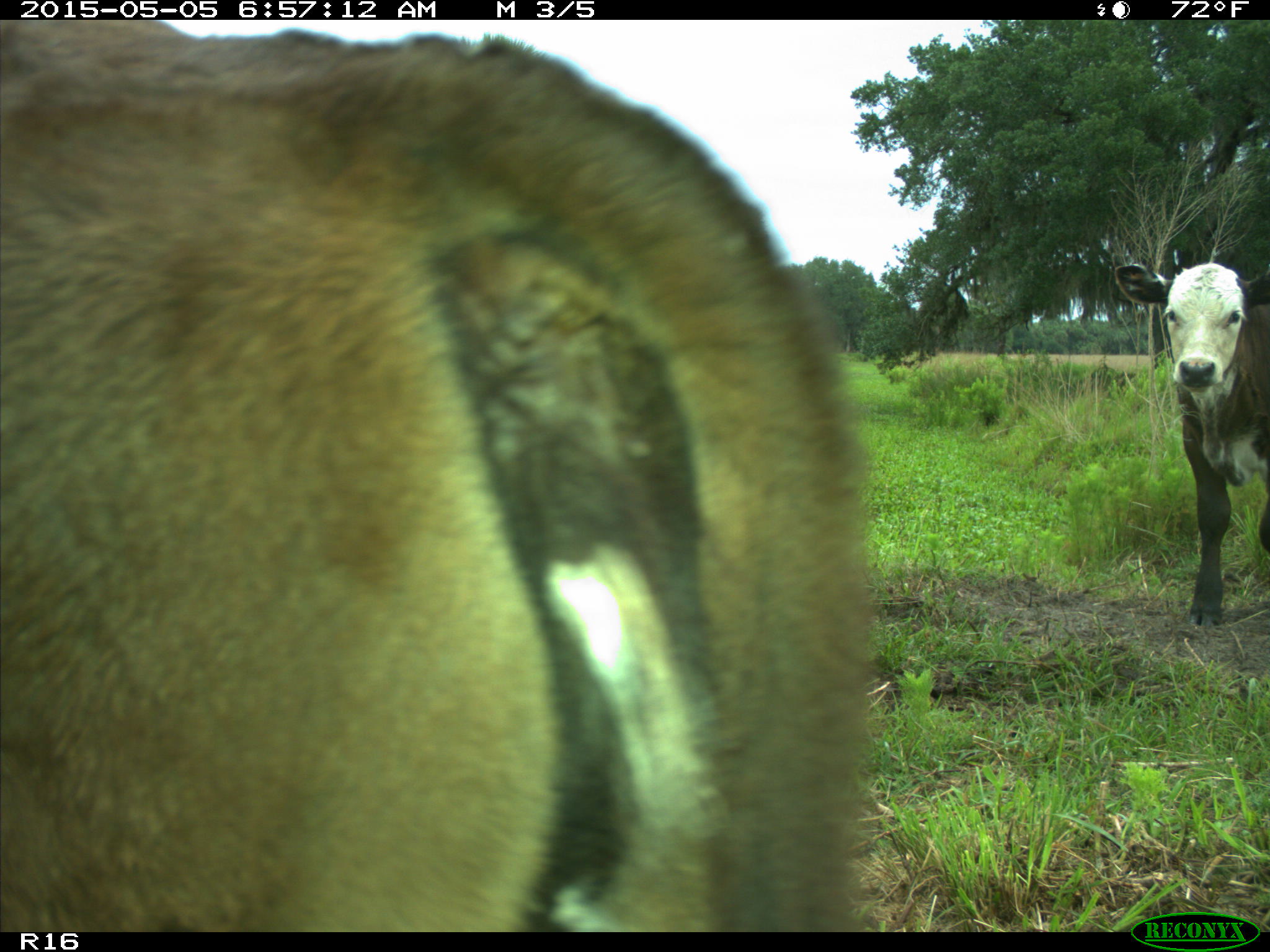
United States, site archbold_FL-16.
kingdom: Animalia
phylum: Chordata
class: Mammalia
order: Artiodactyla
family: Bovidae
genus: Bos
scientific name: Bos taurus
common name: domestic cow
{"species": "Bos taurus (domestic cow)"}